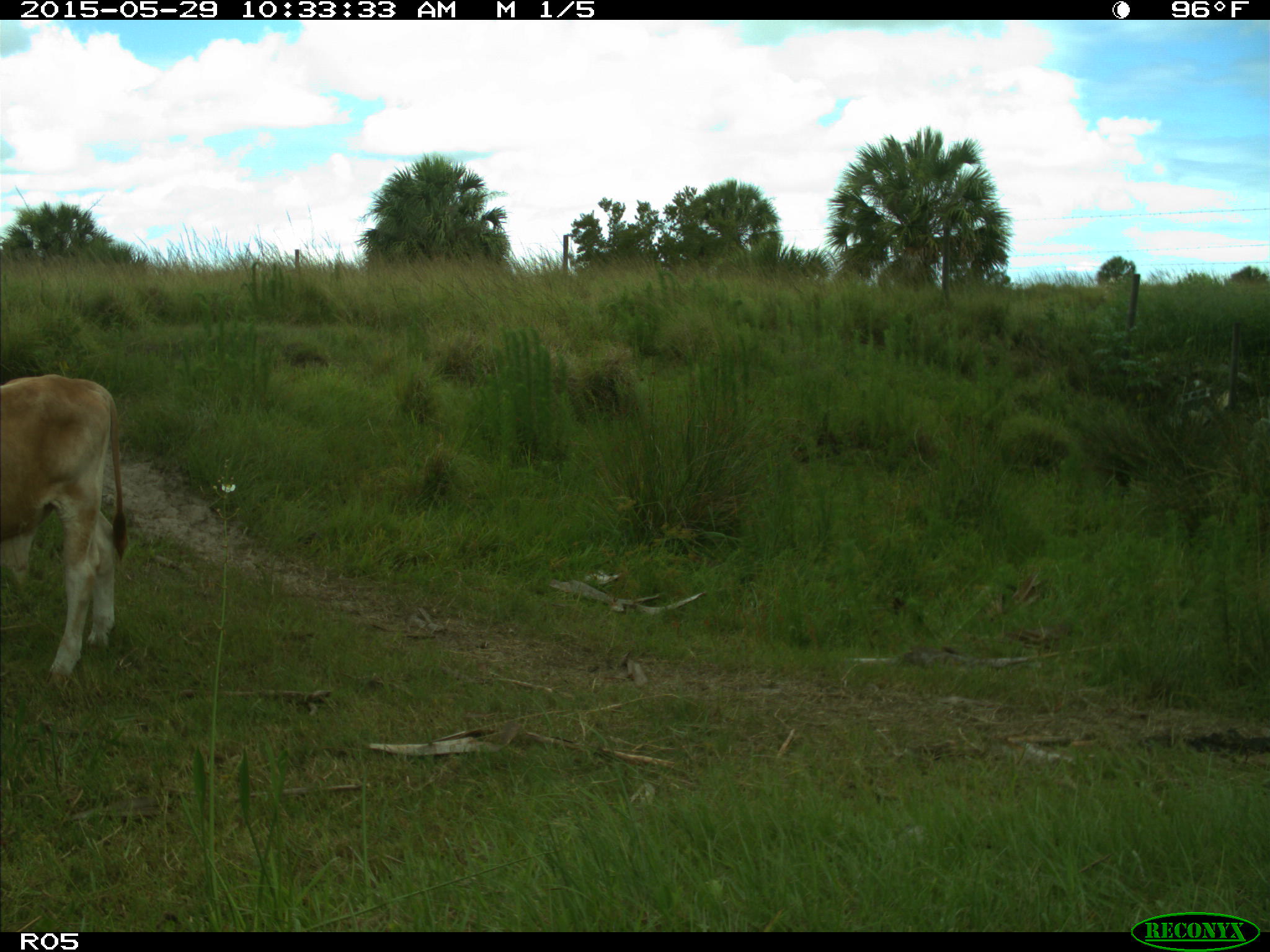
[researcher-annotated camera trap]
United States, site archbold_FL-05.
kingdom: Animalia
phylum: Chordata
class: Mammalia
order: Artiodactyla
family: Bovidae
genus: Bos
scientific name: Bos taurus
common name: domestic cow